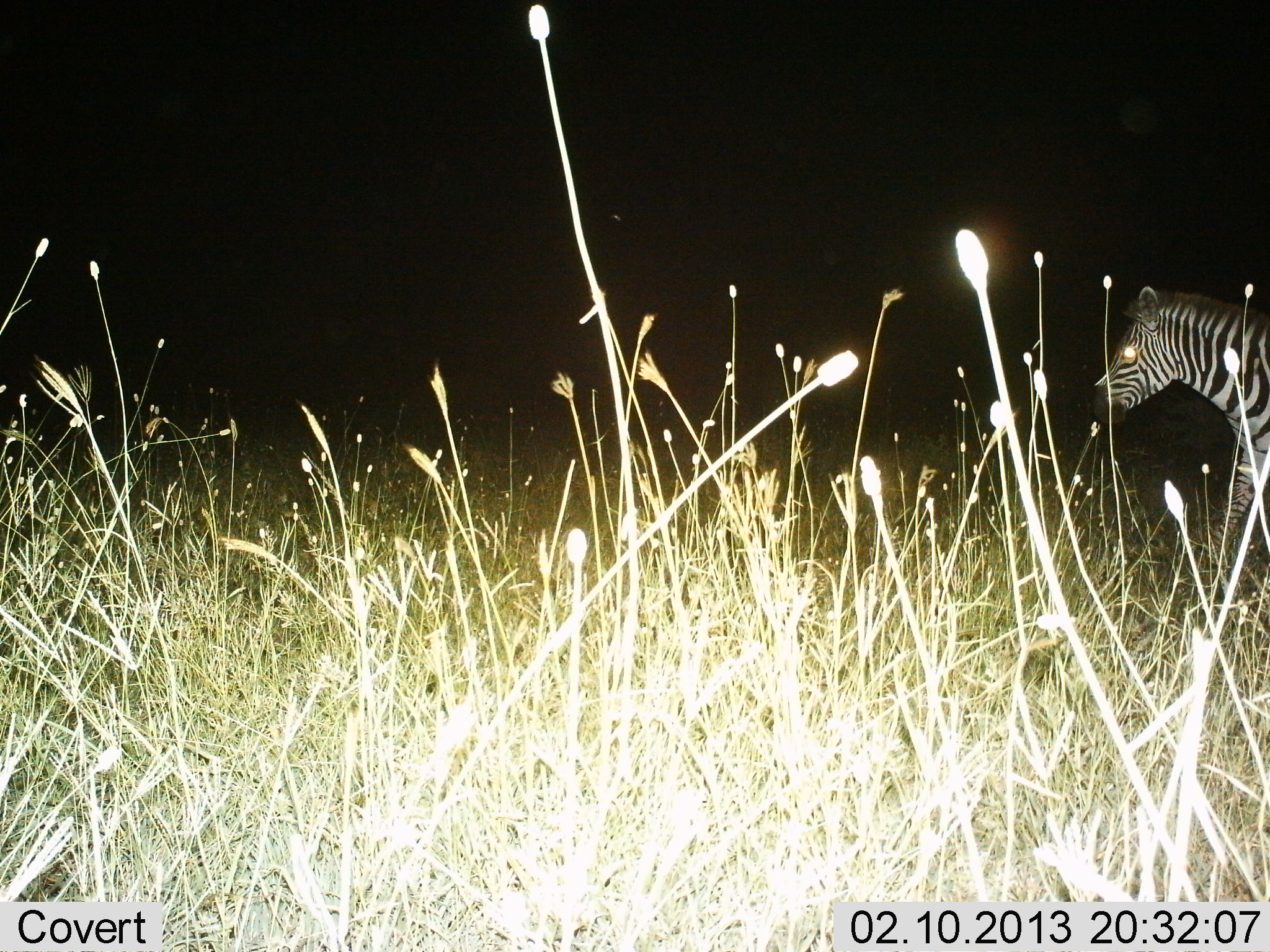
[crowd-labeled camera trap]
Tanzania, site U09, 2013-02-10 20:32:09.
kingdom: Animalia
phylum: Chordata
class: Mammalia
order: Perissodactyla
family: Equidae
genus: Equus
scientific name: Equus quagga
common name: plains zebra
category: zebra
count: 1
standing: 24%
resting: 0%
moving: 82%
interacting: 0%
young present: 0%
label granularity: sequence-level